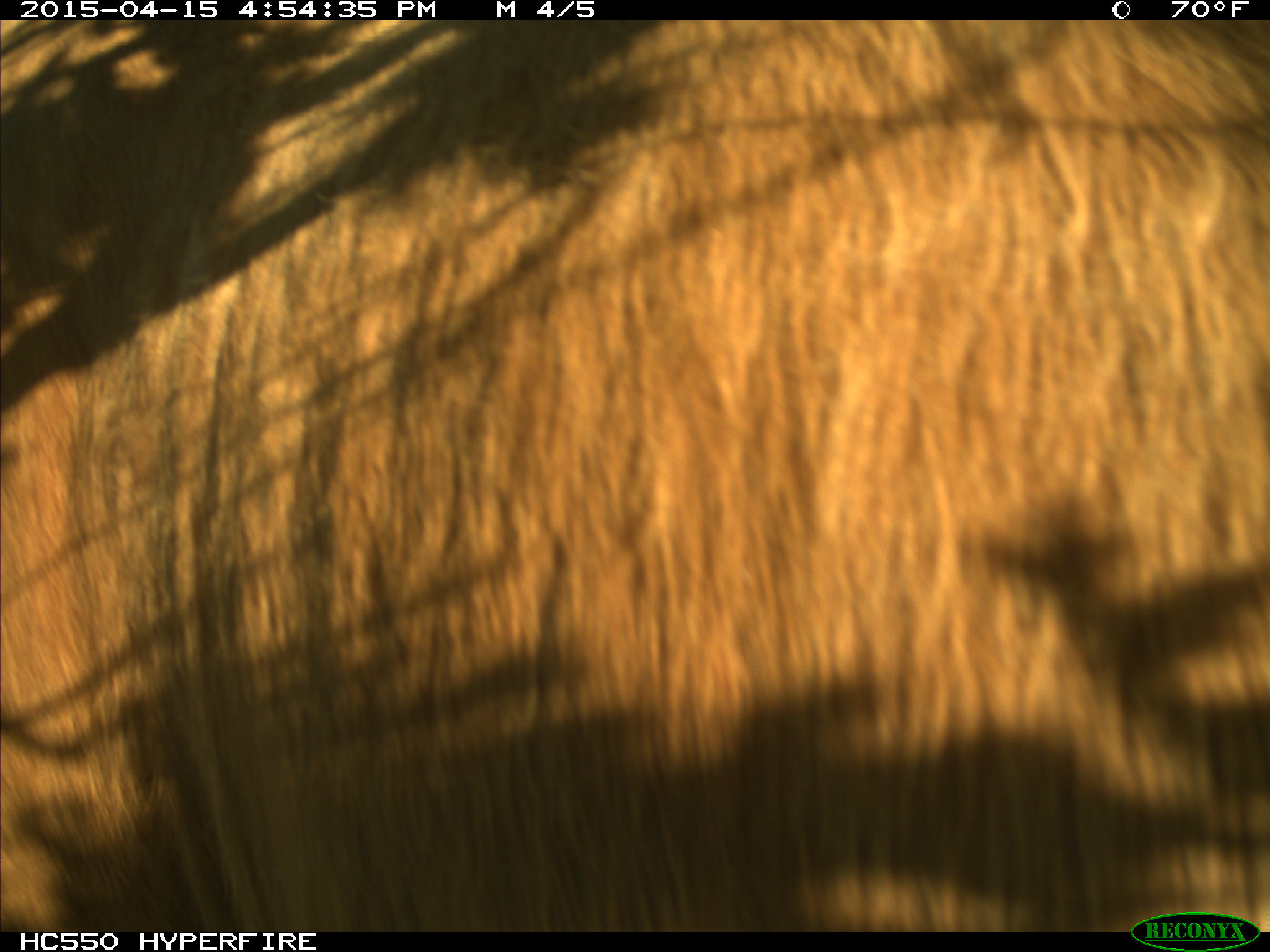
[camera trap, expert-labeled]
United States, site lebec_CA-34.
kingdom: Animalia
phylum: Chordata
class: Mammalia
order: Artiodactyla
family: Bovidae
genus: Bos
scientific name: Bos taurus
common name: domestic cow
Bos taurus (domestic cow).